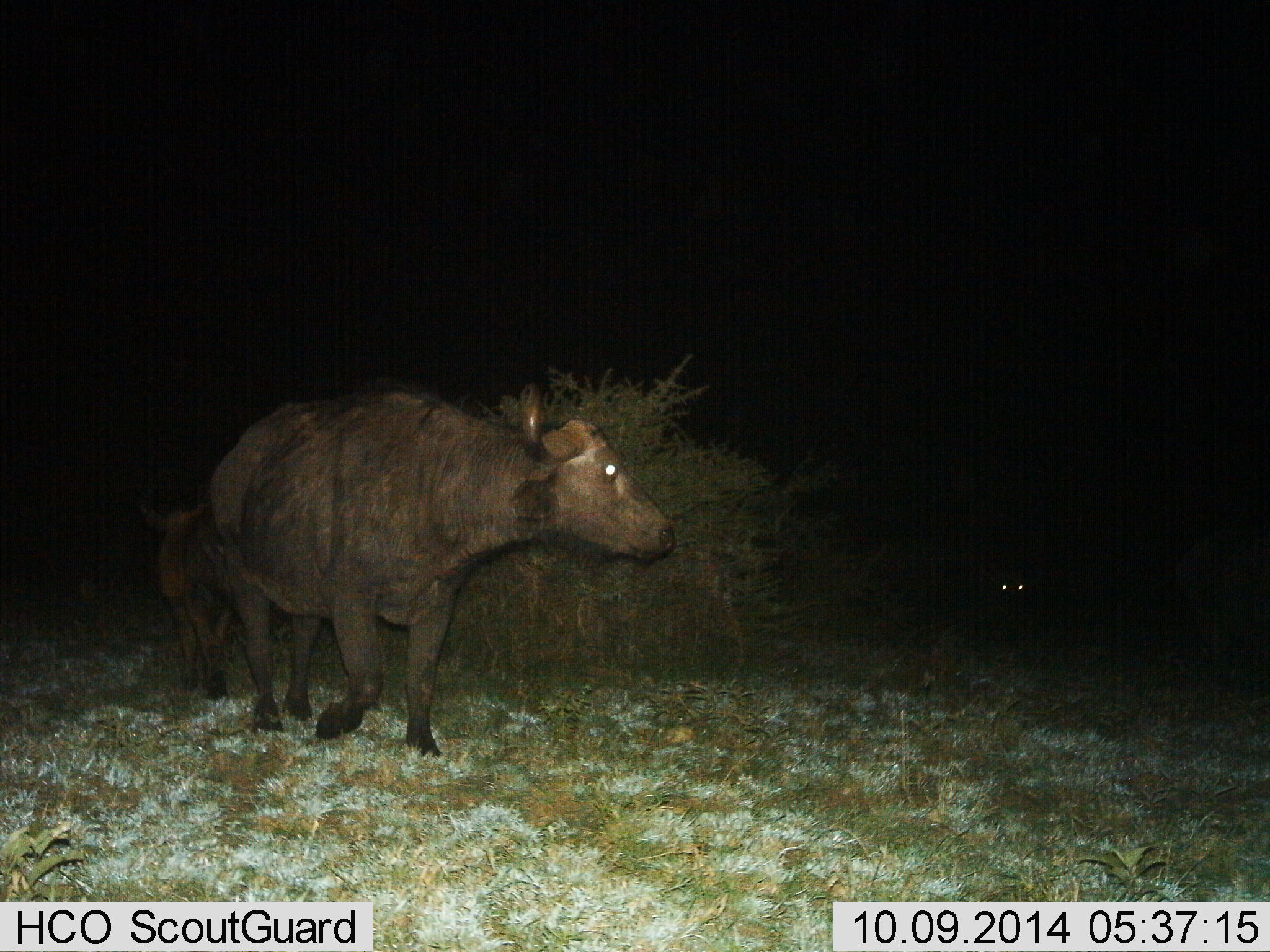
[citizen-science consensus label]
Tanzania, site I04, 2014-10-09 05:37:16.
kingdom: Animalia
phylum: Chordata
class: Mammalia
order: Artiodactyla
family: Bovidae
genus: Syncerus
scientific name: Syncerus caffer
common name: cape buffalo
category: buffalo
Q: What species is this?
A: Buffalo (cape buffalo) (Syncerus caffer).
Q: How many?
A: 2.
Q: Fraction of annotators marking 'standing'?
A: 46%.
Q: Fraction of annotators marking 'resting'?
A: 0%.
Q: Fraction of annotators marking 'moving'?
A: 62%.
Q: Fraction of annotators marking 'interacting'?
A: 0%.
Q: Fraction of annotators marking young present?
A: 46%.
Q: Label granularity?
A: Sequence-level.